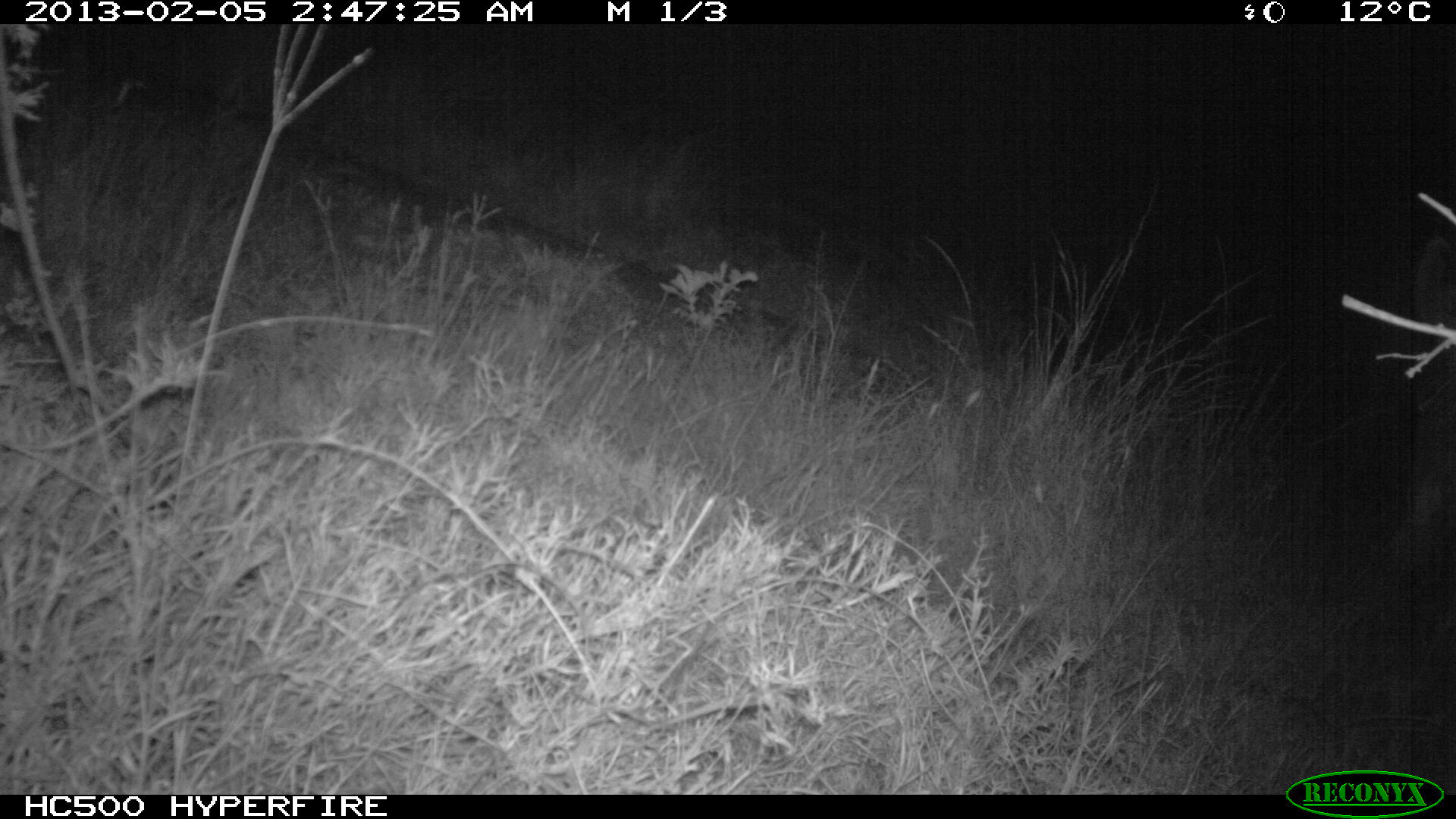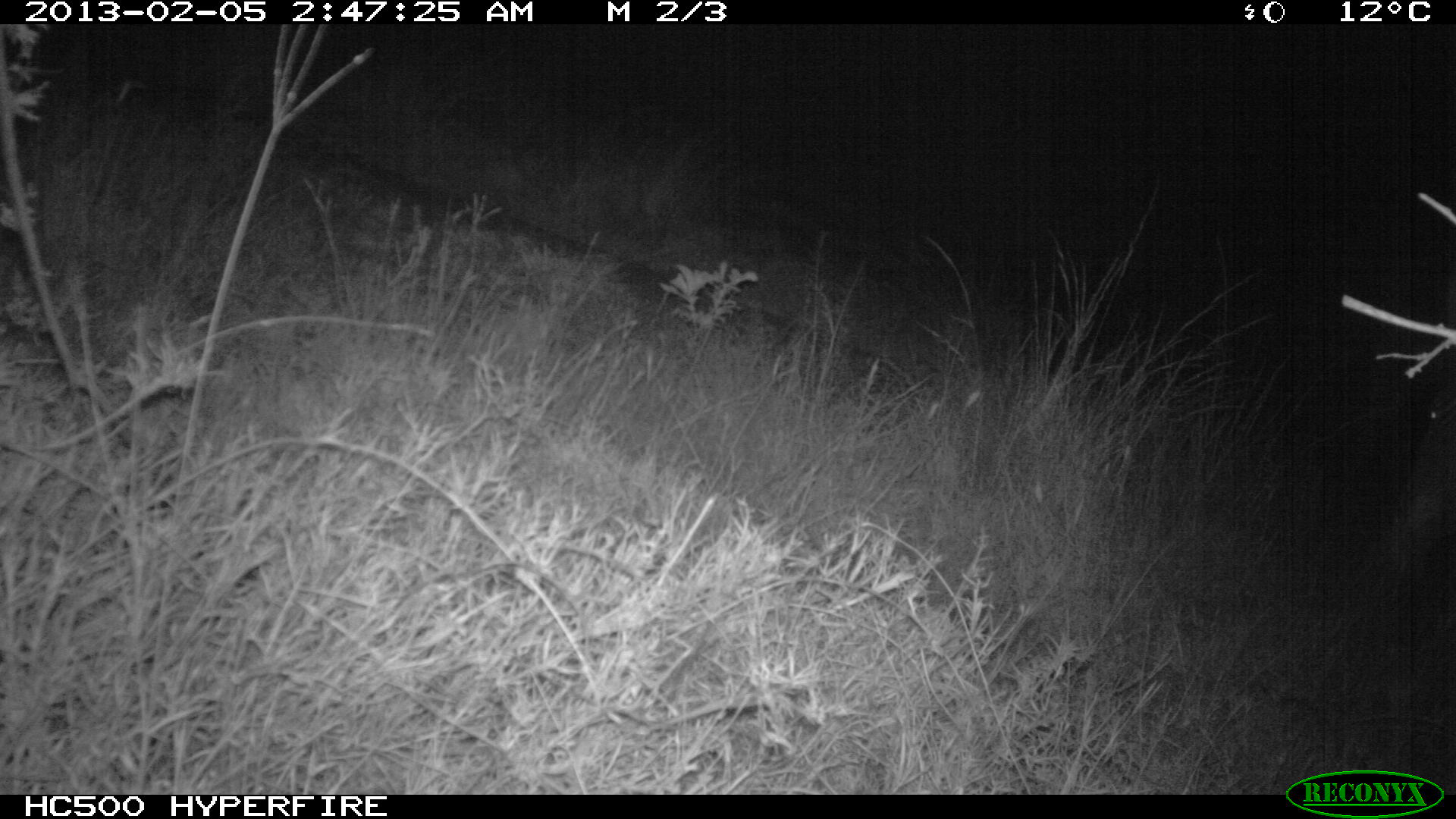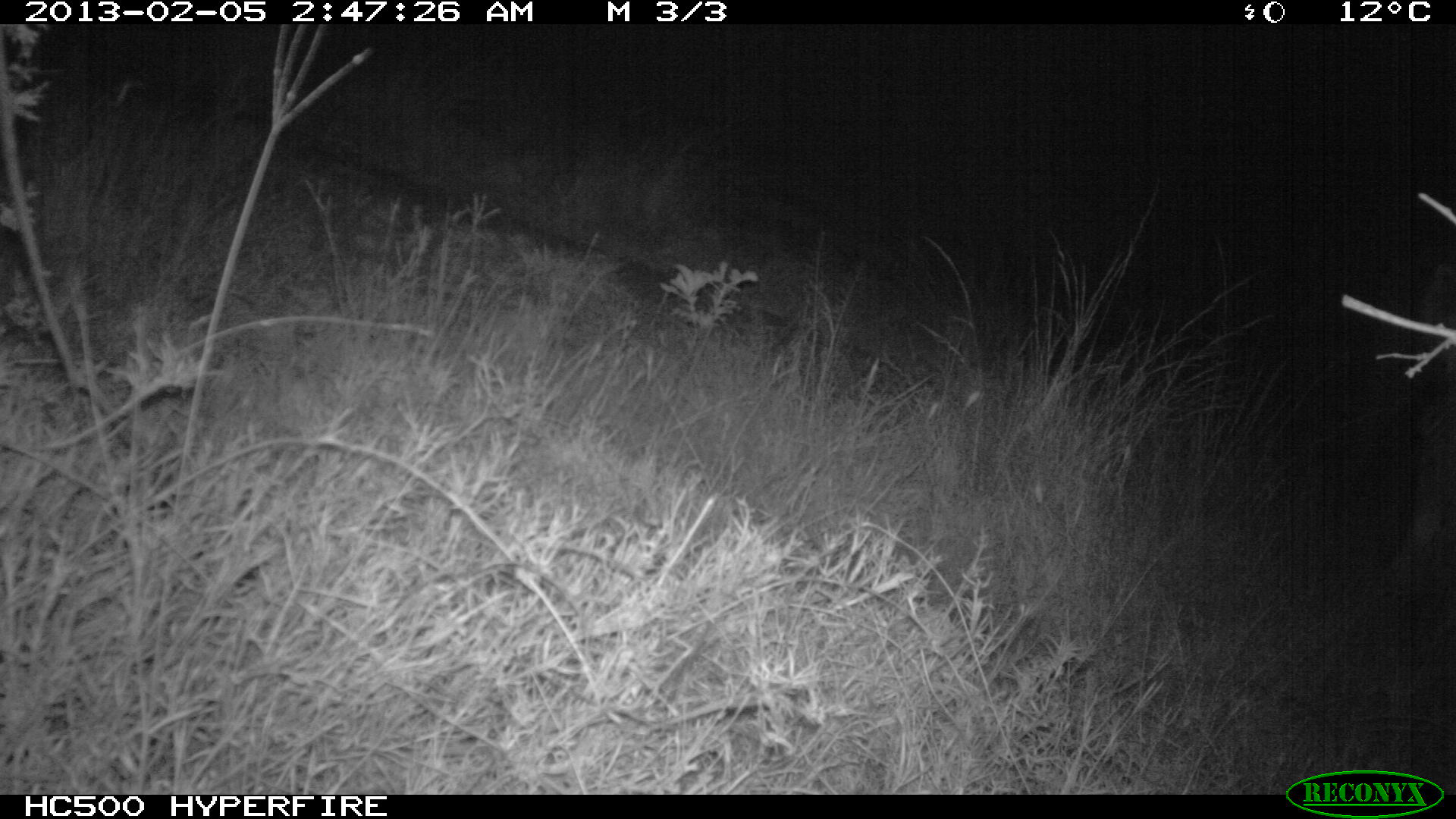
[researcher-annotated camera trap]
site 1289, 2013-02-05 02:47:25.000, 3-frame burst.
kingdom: Animalia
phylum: Chordata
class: Mammalia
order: Perissodactyla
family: Equidae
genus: Equus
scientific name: Equus grevyi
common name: grévy's zebra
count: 1